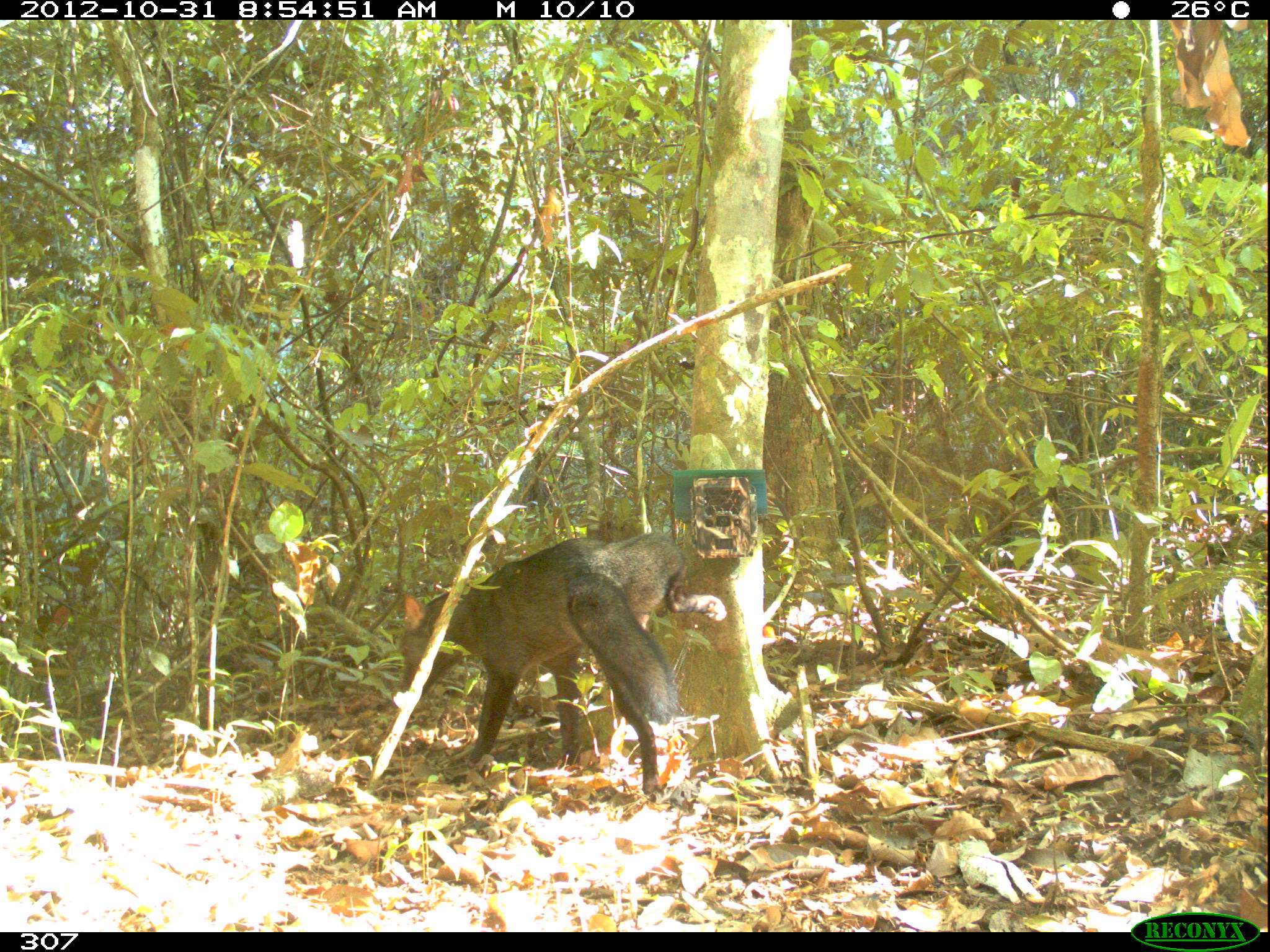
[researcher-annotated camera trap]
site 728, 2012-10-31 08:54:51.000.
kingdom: Animalia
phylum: Chordata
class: Mammalia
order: Carnivora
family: Canidae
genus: Atelocynus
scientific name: Atelocynus microtis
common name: short-eared dog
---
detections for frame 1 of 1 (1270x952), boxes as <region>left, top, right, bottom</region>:
atelocynus microtis: <region>396, 530, 728, 795</region>